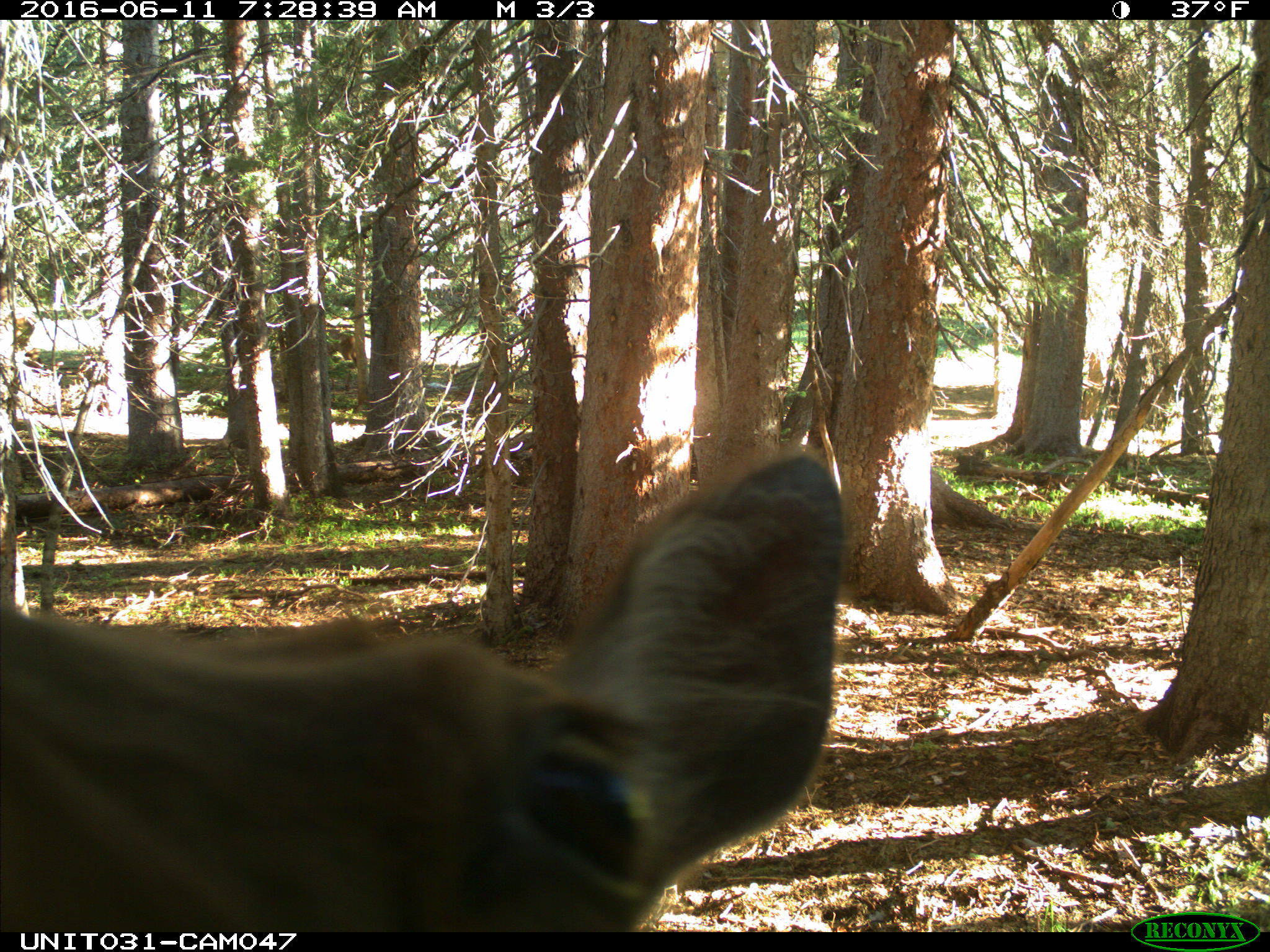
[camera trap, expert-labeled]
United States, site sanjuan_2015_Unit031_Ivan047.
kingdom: Animalia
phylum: Chordata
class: Mammalia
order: Artiodactyla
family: Cervidae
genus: Cervus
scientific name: Cervus elaphus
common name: red deer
Cervus elaphus (red deer).